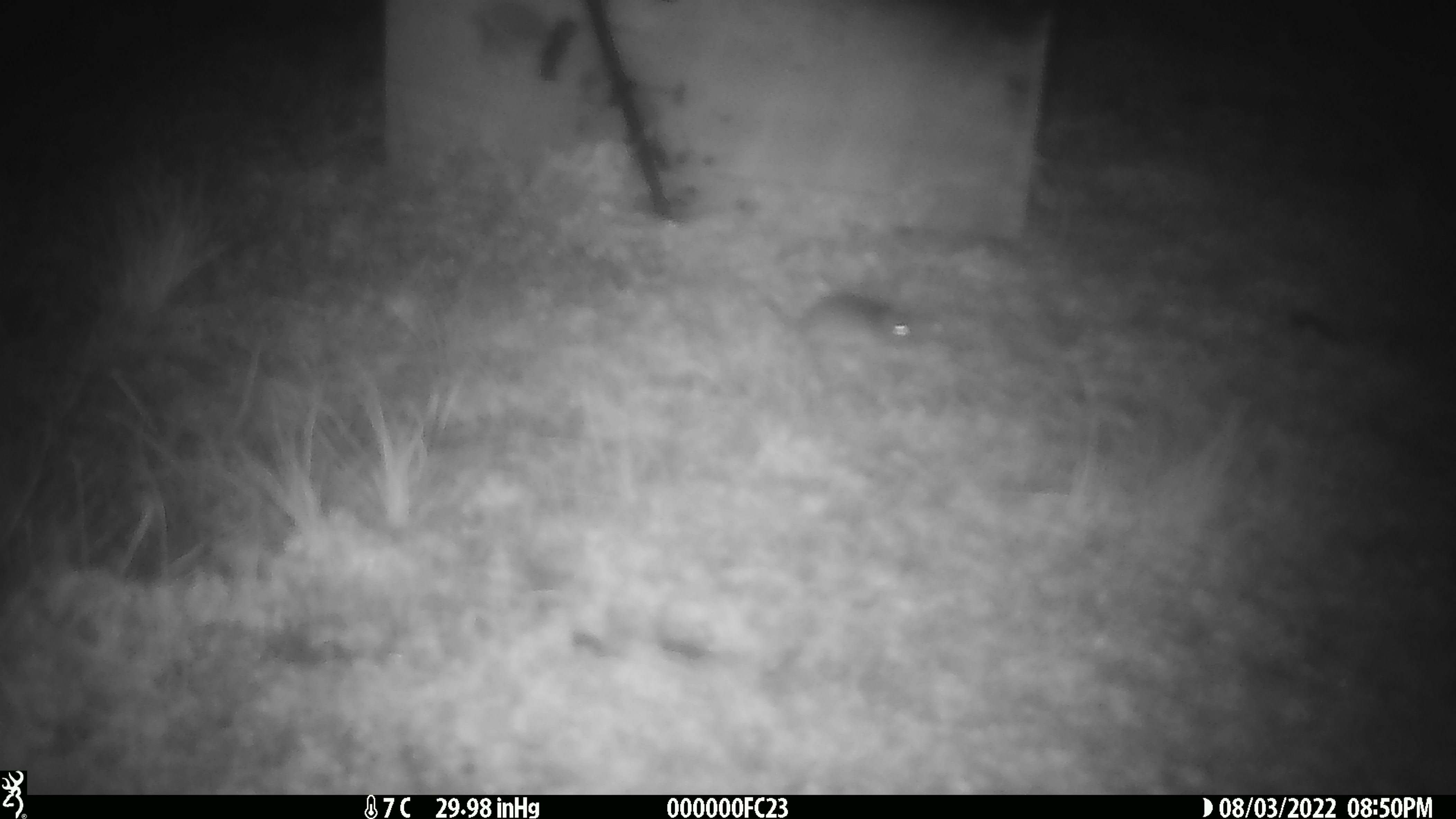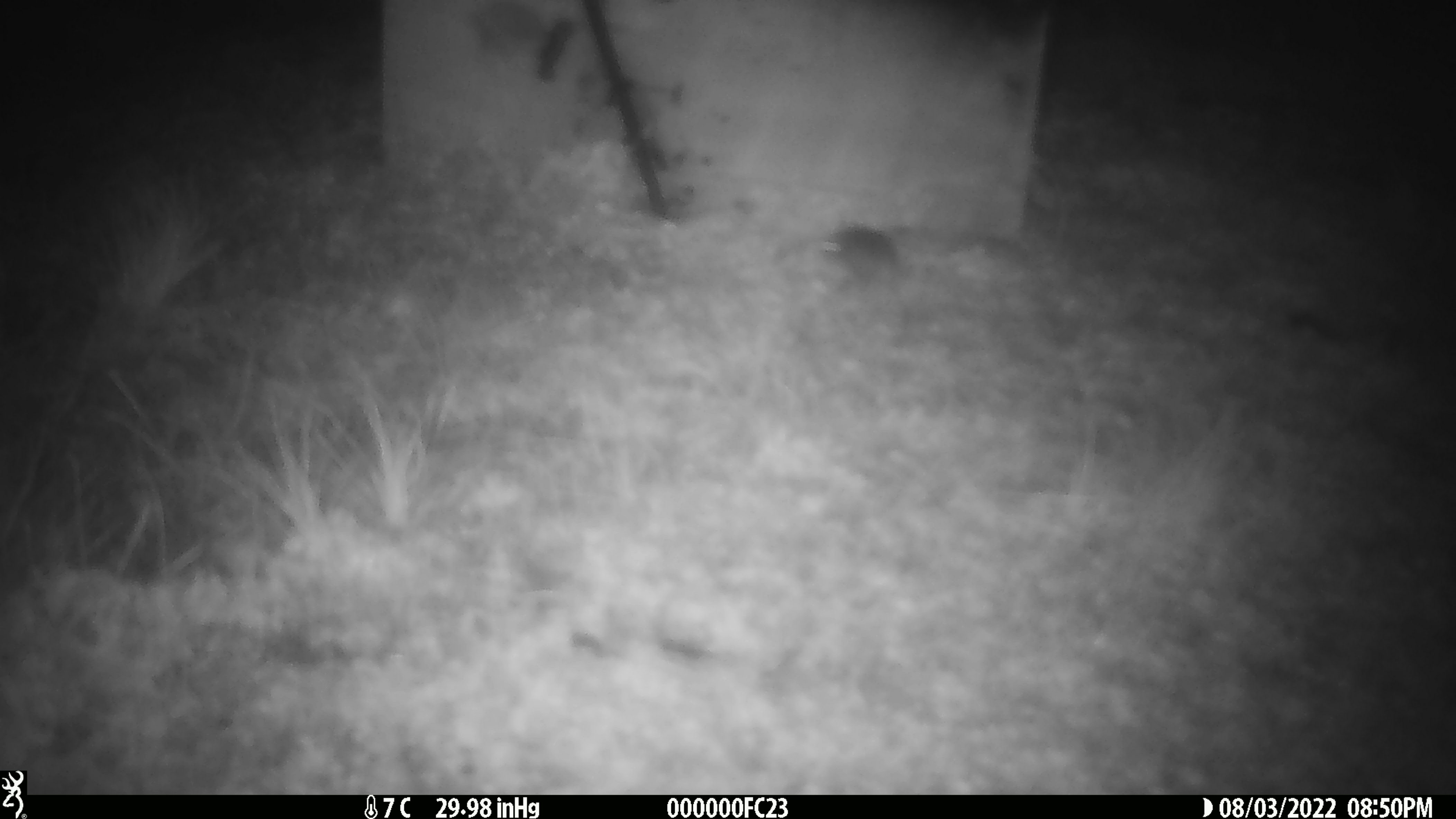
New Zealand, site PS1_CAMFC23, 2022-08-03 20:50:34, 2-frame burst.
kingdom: Animalia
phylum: Chordata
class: Mammalia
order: Rodentia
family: Muridae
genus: Mus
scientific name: Mus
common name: mouse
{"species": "mouse (Mus)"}